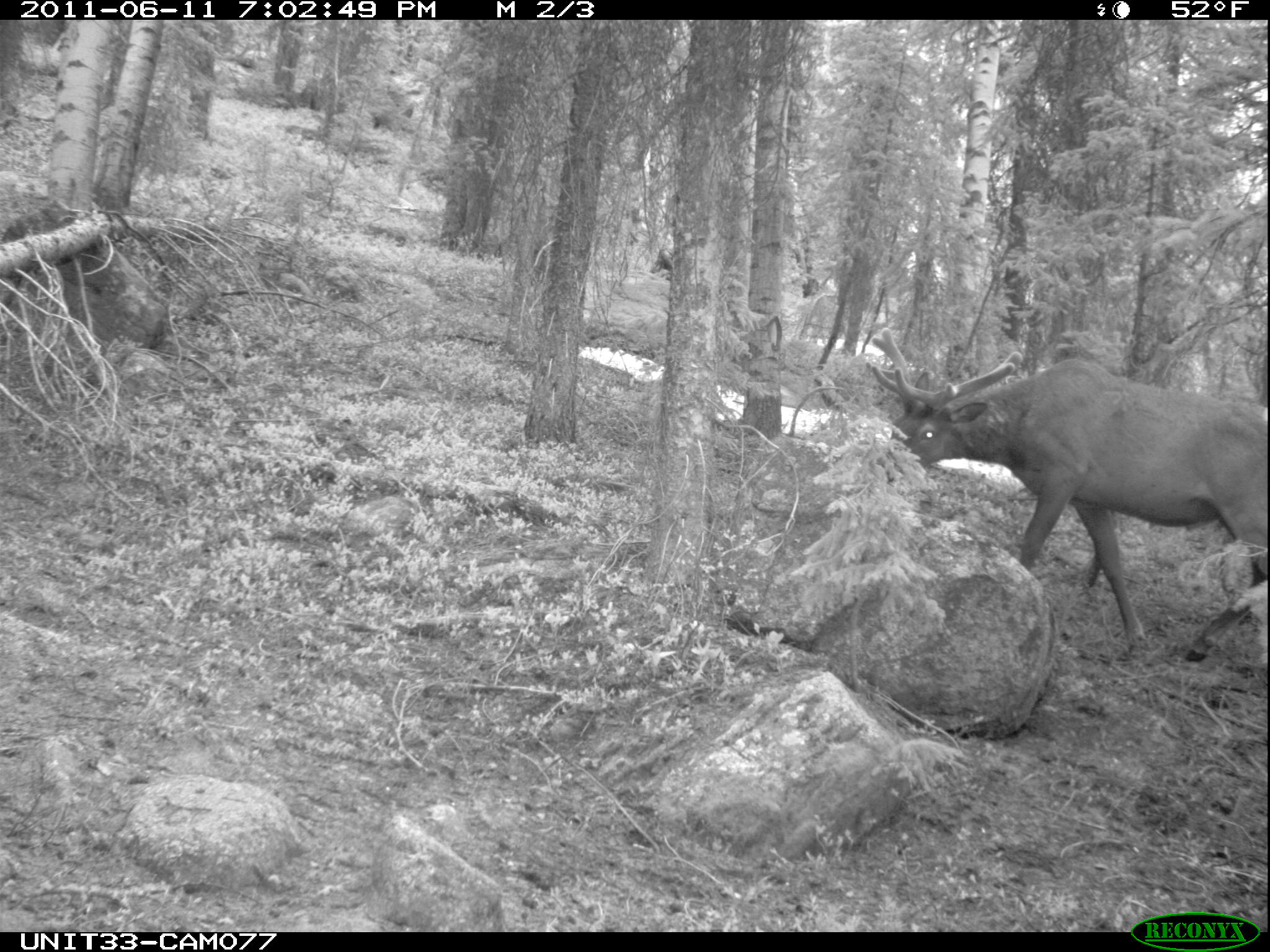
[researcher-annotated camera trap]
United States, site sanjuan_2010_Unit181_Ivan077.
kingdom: Animalia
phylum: Chordata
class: Mammalia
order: Artiodactyla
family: Cervidae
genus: Cervus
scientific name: Cervus elaphus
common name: red deer